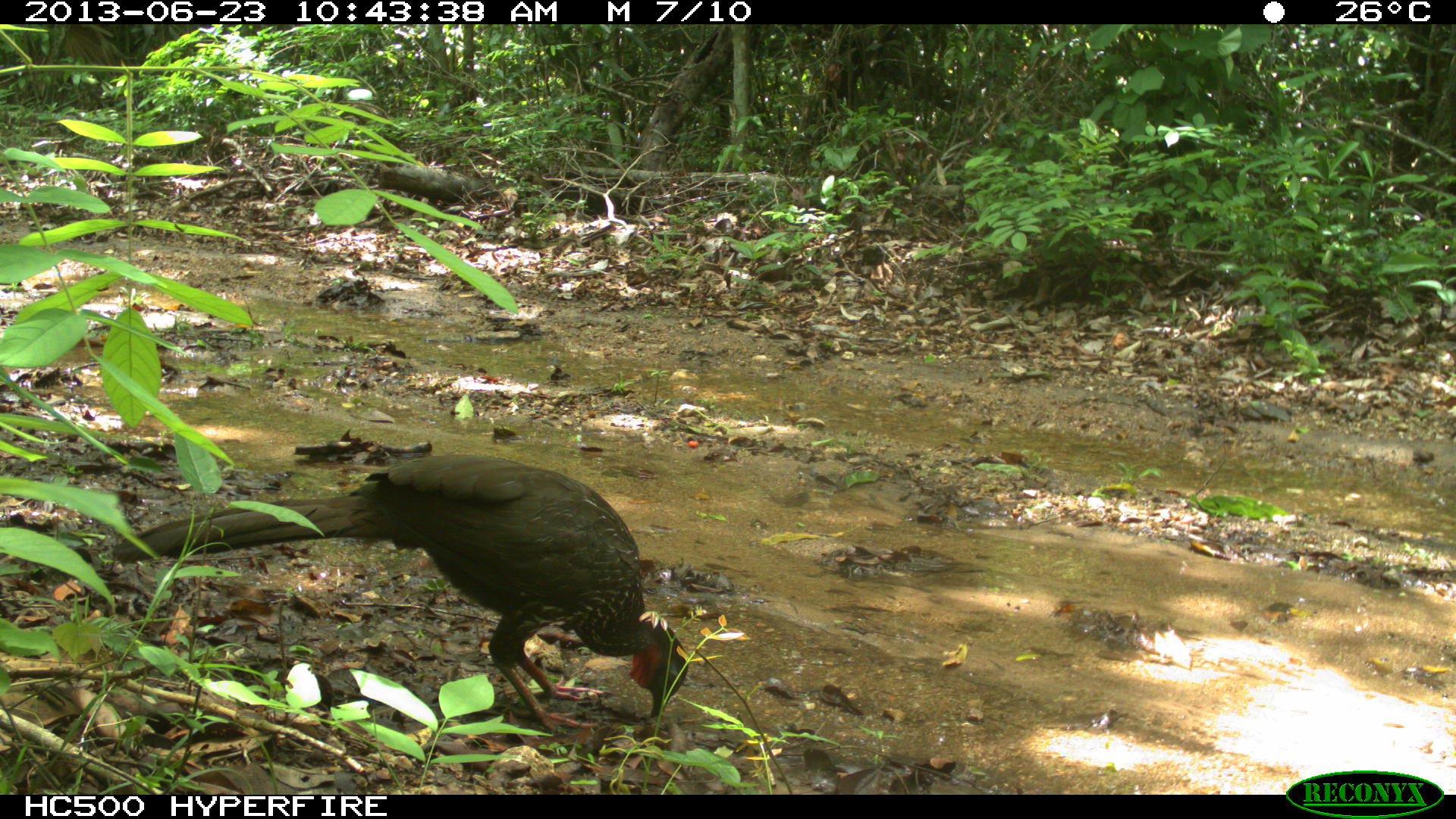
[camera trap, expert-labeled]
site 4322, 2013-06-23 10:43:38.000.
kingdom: Animalia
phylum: Chordata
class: Aves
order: Galliformes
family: Cracidae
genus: Penelope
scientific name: Penelope purpurascens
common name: crested guan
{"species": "Penelope purpurascens (crested guan)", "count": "1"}